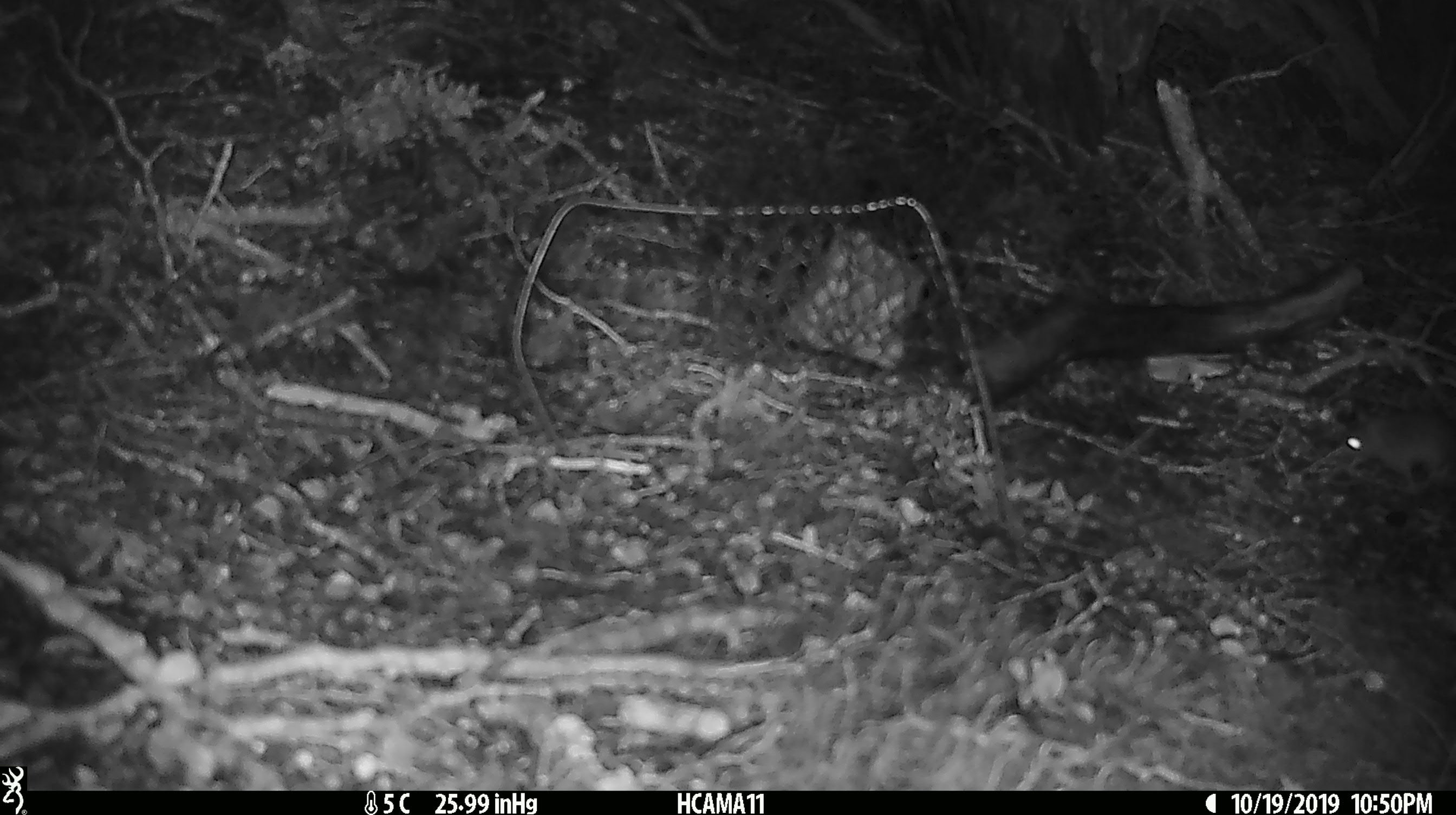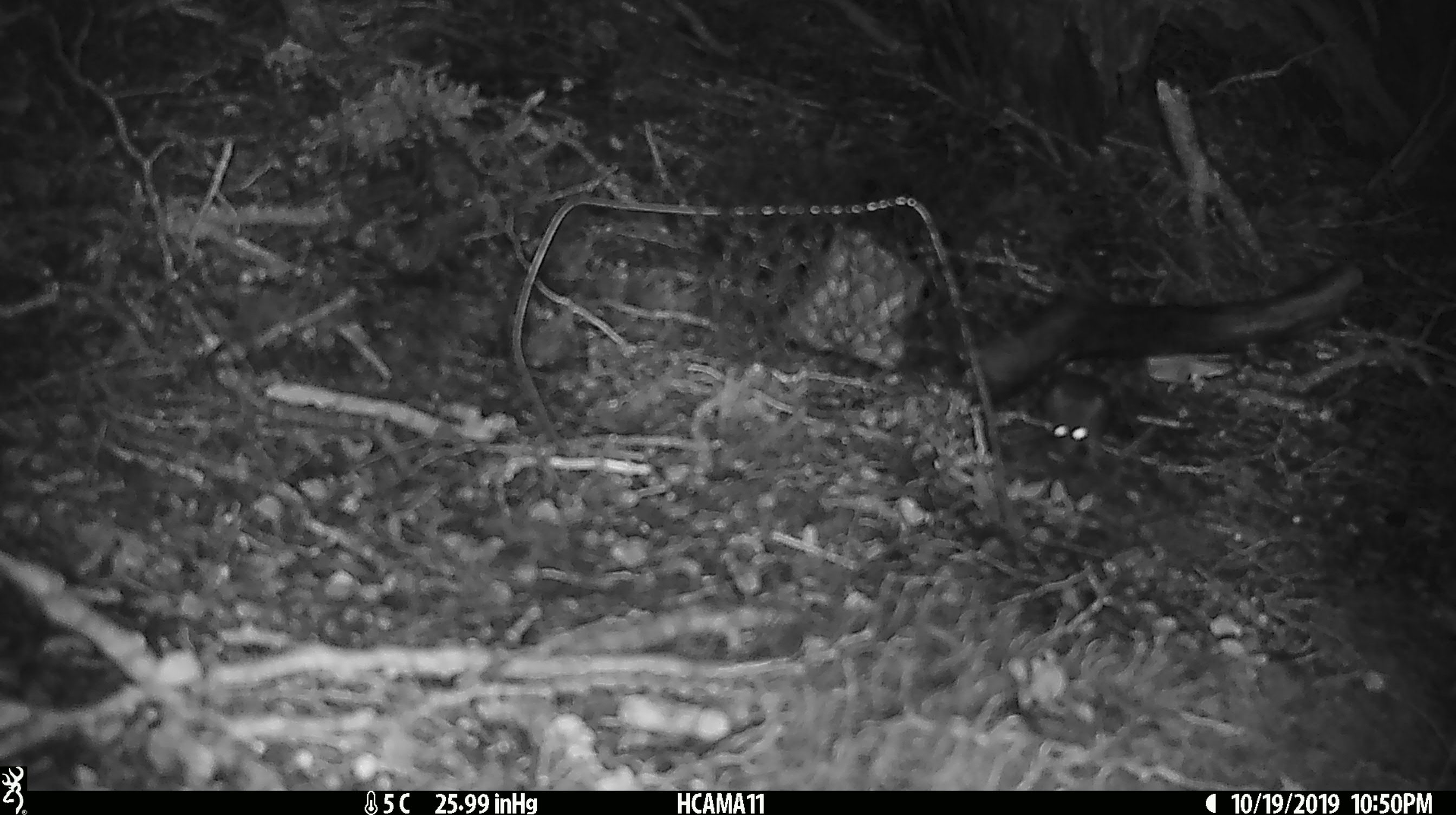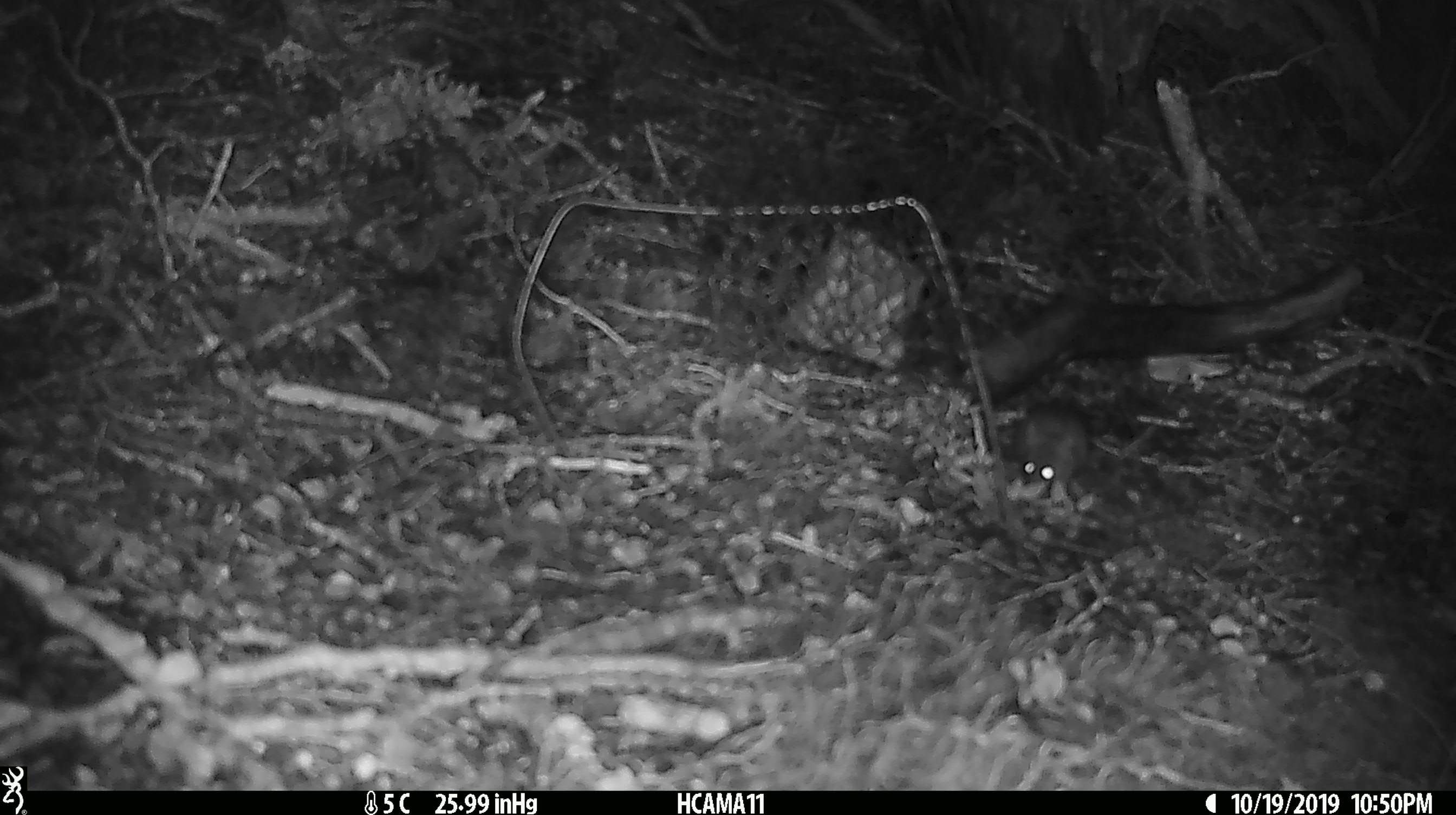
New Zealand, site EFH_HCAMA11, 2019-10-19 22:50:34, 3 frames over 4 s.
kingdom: Animalia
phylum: Chordata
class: Mammalia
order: Rodentia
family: Muridae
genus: Mus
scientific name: Mus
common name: mouse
Mouse (Mus).